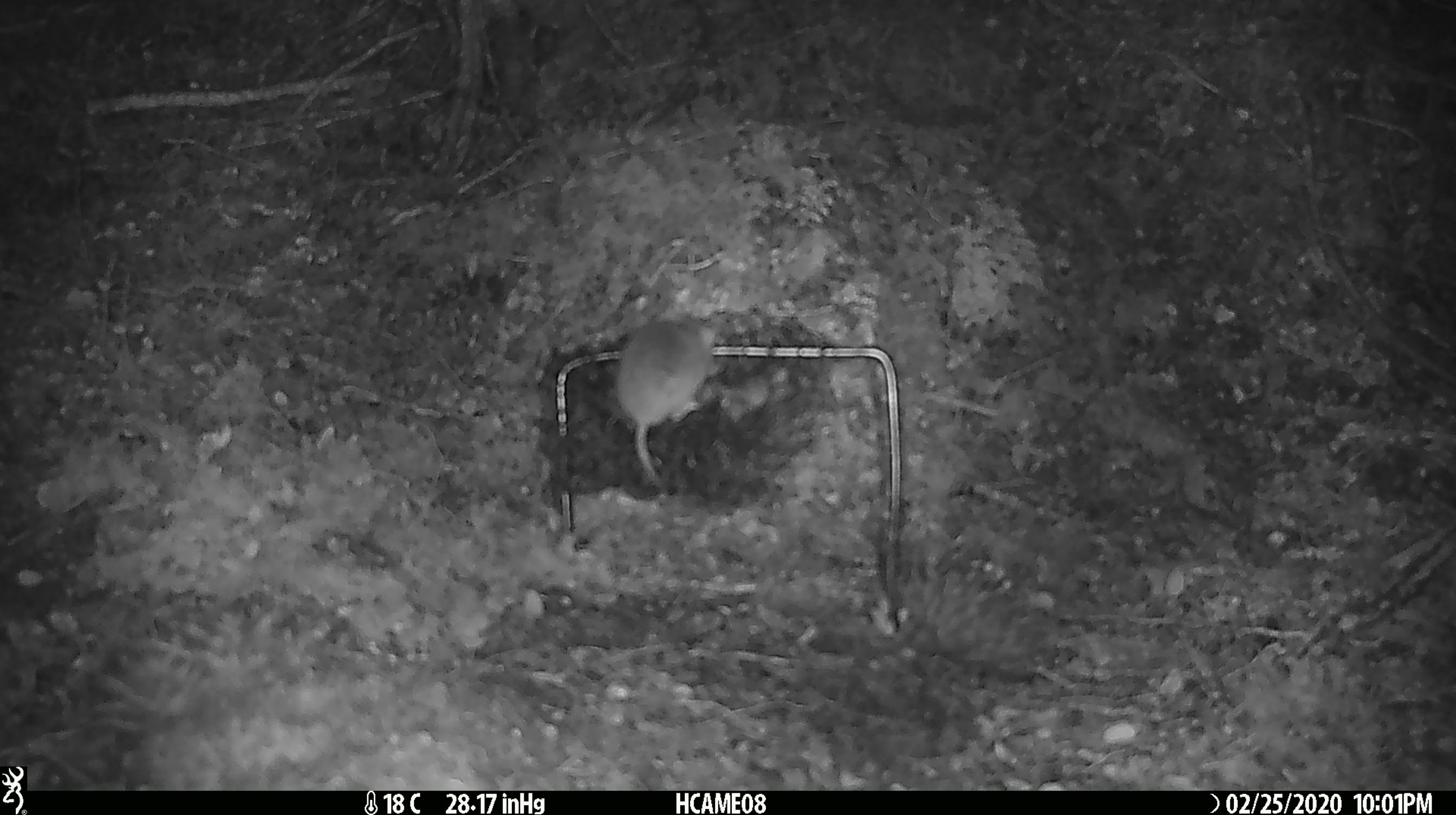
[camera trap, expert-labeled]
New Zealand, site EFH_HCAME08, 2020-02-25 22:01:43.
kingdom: Animalia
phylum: Chordata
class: Mammalia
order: Rodentia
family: Muridae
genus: Mus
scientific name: Mus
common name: mouse